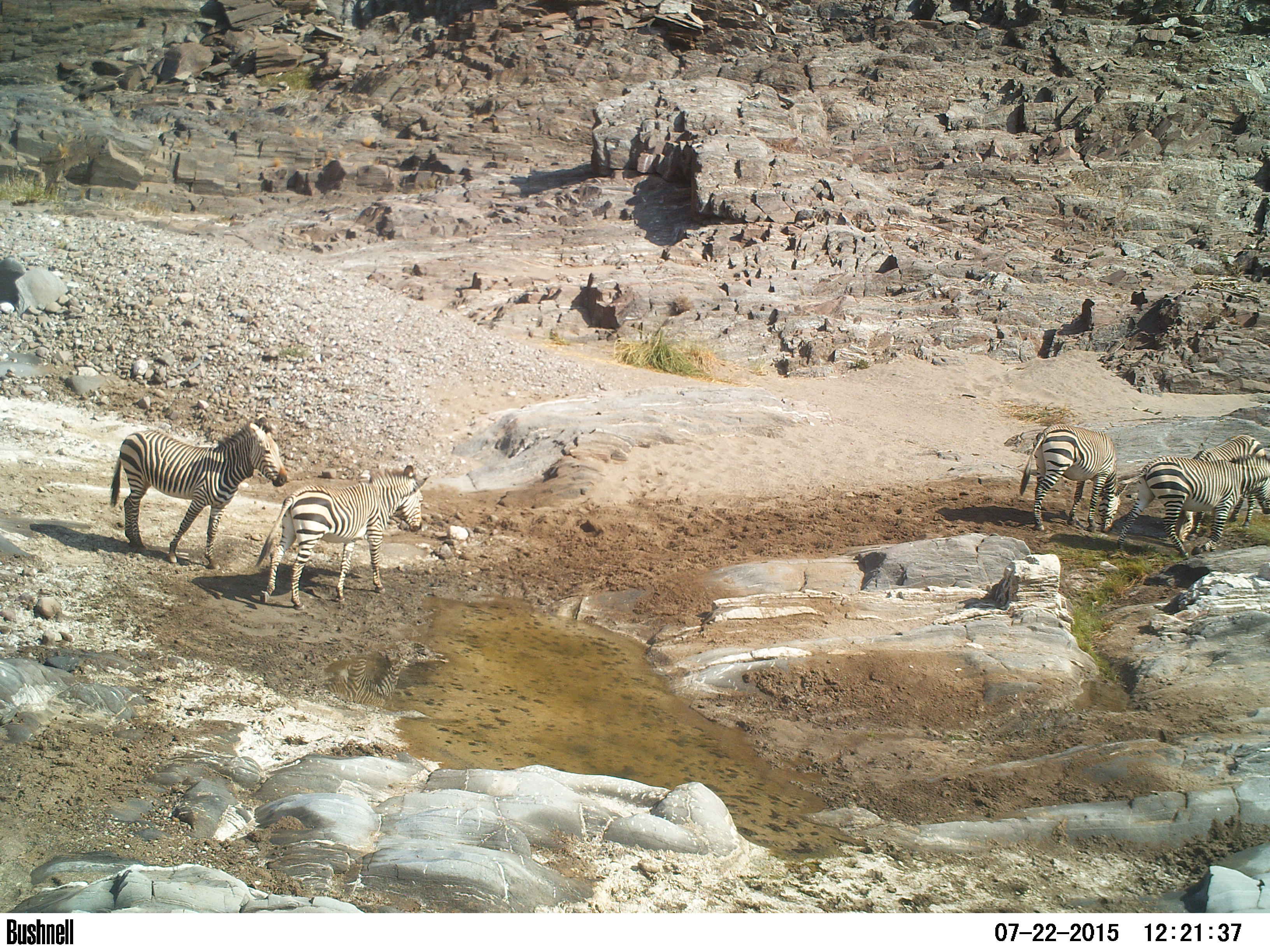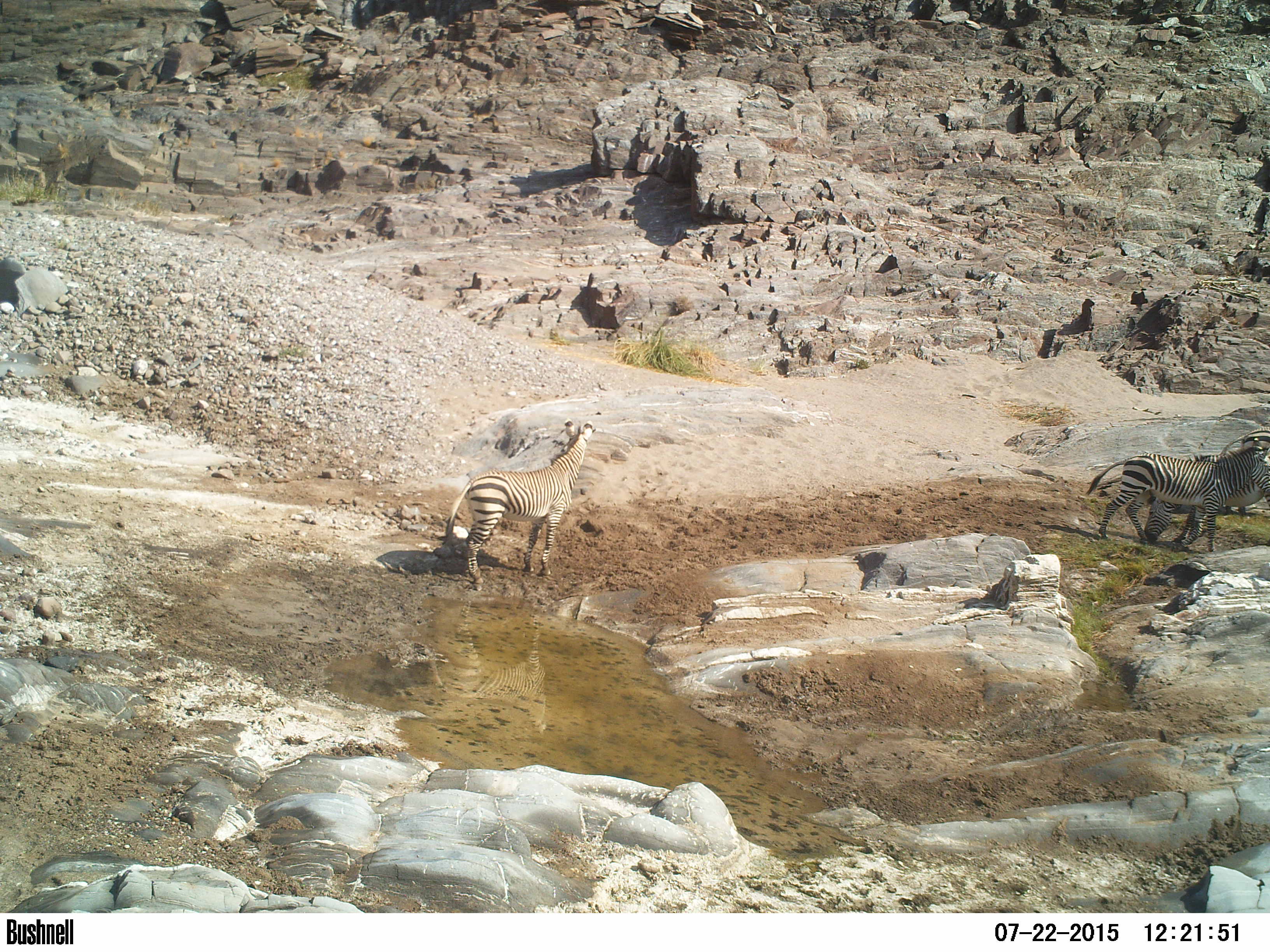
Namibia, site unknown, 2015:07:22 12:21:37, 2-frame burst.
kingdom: Animalia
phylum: Chordata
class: Mammalia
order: Perissodactyla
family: Equidae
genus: Equus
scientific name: Equus zebra hartmannae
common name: hartmann's mountain zebra